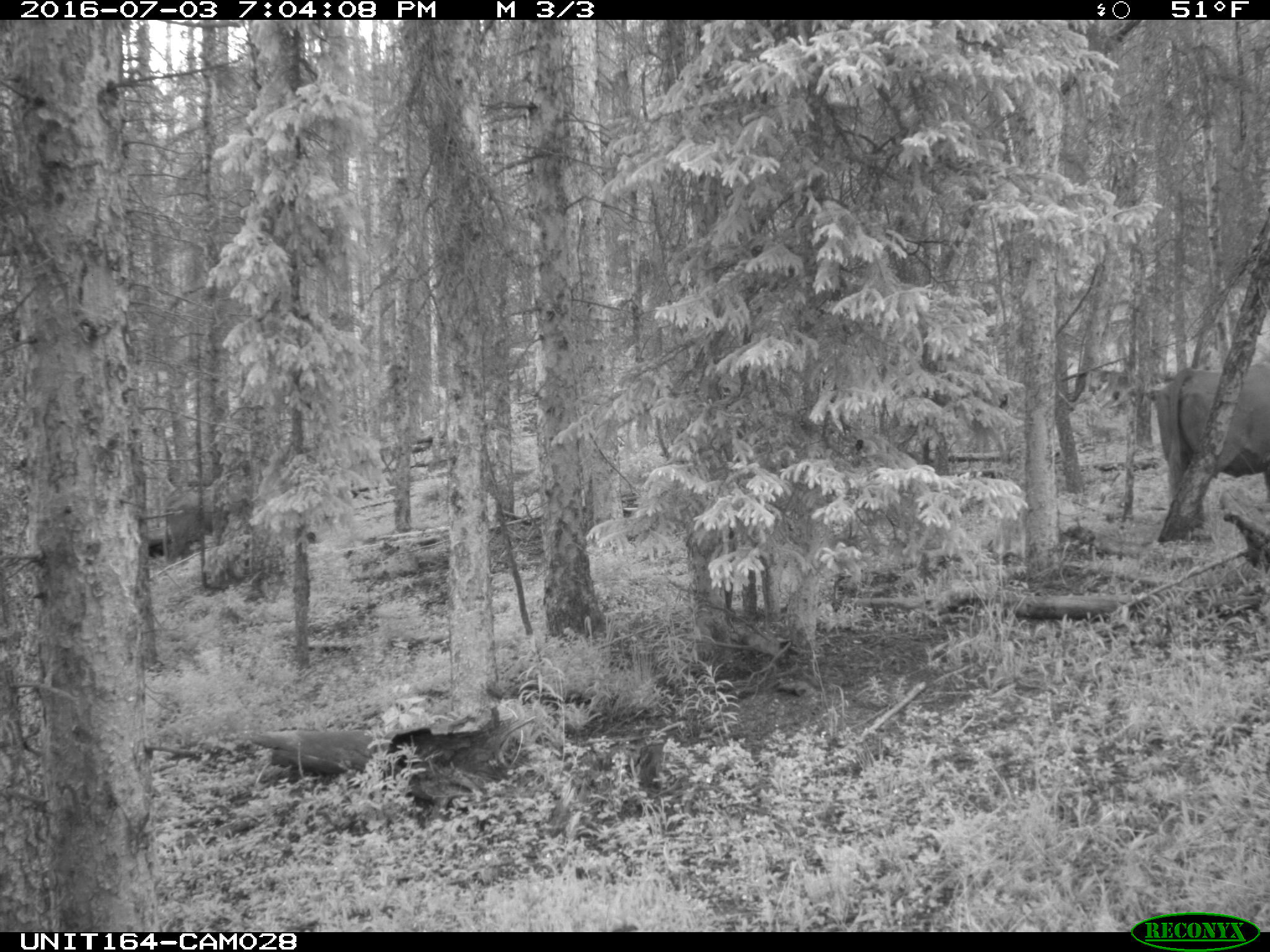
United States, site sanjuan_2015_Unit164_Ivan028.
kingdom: Animalia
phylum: Chordata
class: Mammalia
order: Artiodactyla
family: Bovidae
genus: Bos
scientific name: Bos taurus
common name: domestic cow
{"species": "Bos taurus (domestic cow)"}